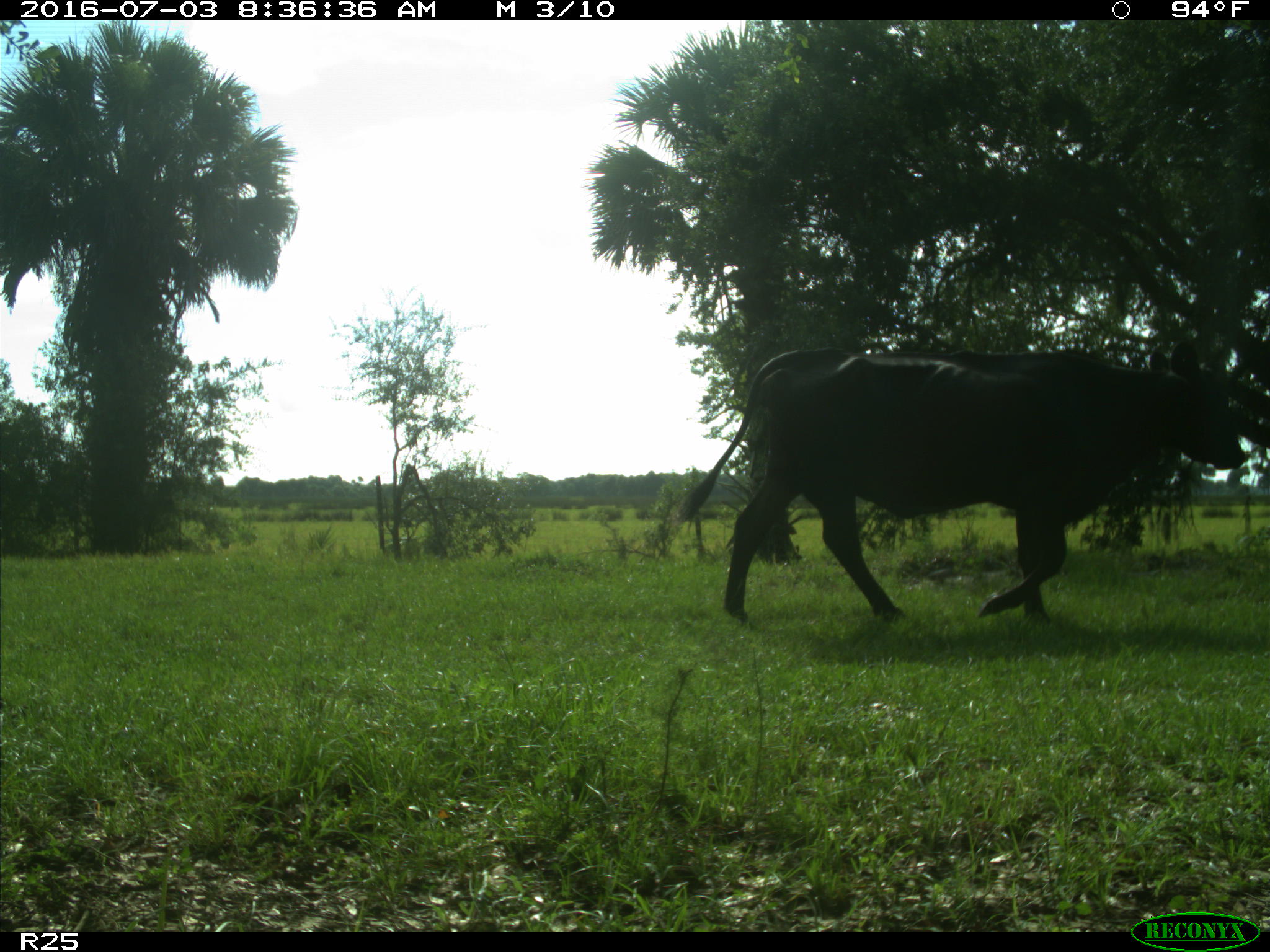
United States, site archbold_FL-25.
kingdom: Animalia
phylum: Chordata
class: Mammalia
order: Artiodactyla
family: Bovidae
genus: Bos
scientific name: Bos taurus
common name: domestic cow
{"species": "Bos taurus (domestic cow)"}